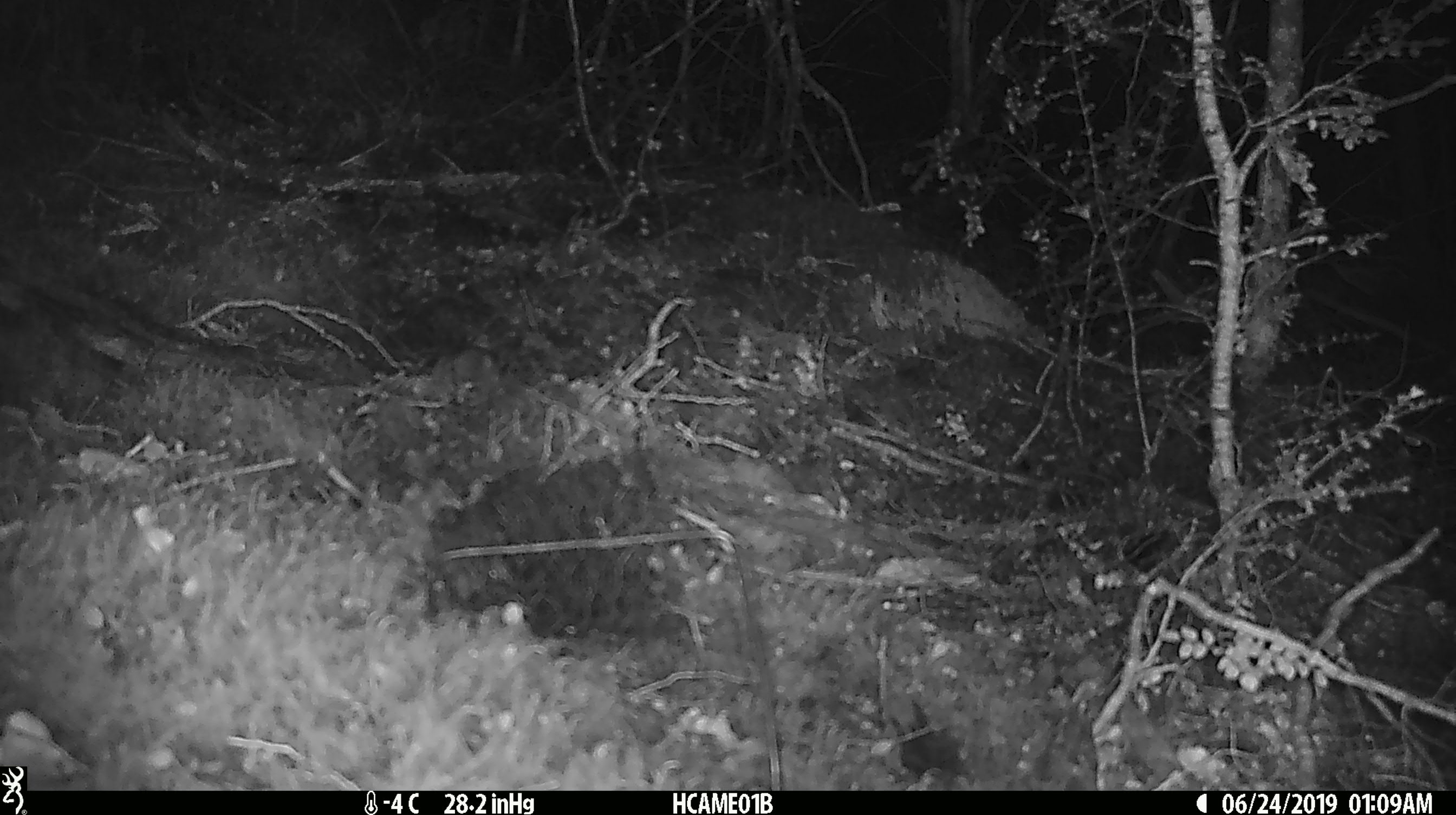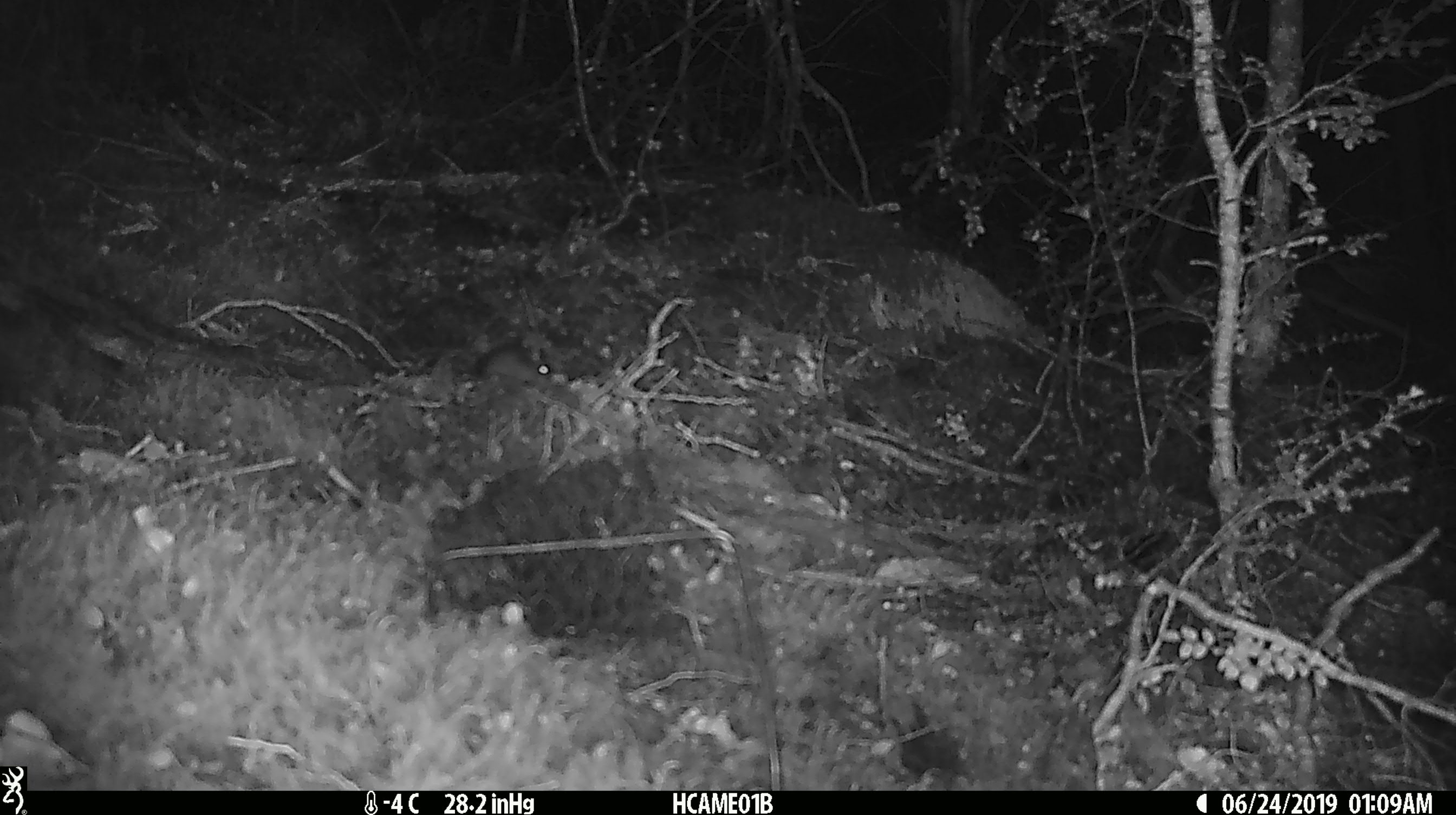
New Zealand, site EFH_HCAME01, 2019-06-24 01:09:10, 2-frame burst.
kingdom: Animalia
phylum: Chordata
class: Mammalia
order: Rodentia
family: Muridae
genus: Mus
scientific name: Mus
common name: mouse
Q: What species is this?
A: Mouse (Mus).